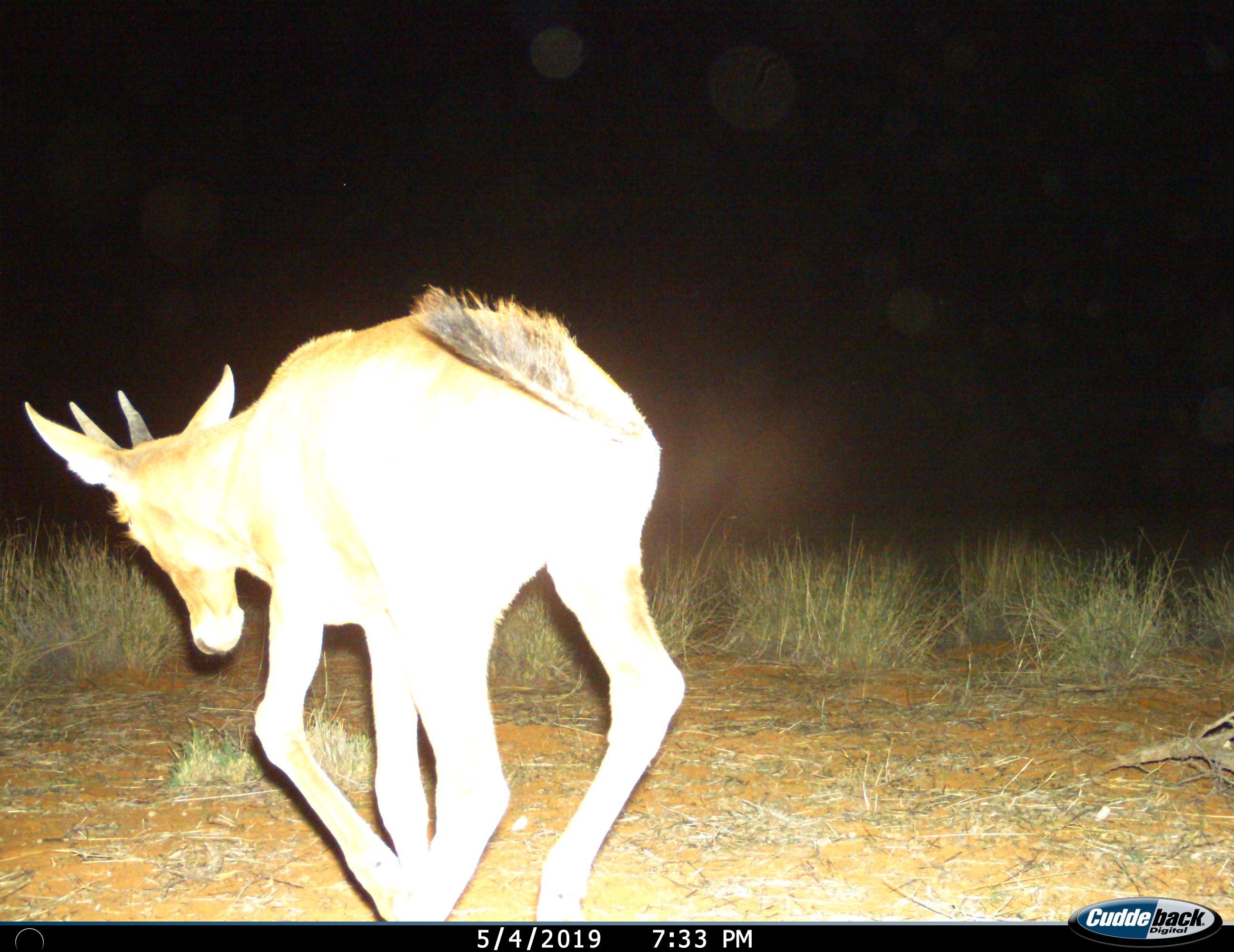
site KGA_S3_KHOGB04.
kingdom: Animalia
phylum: Chordata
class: Mammalia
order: Artiodactyla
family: Bovidae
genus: Alcelaphus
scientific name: Alcelaphus buselaphus caama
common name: red hartebeest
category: hartebeestred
Hartebeestred (red hartebeest) (Alcelaphus buselaphus caama), count 1. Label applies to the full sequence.